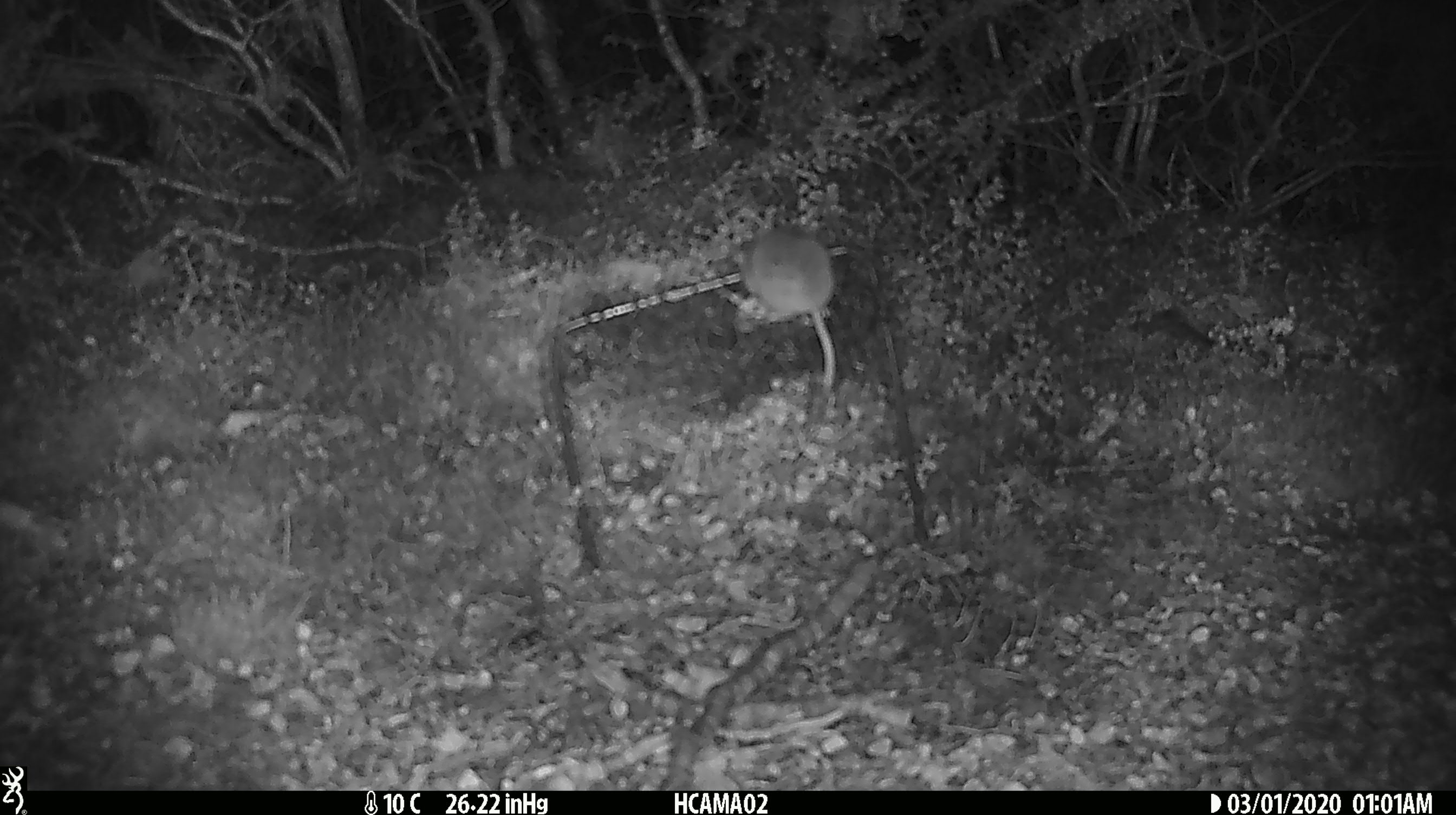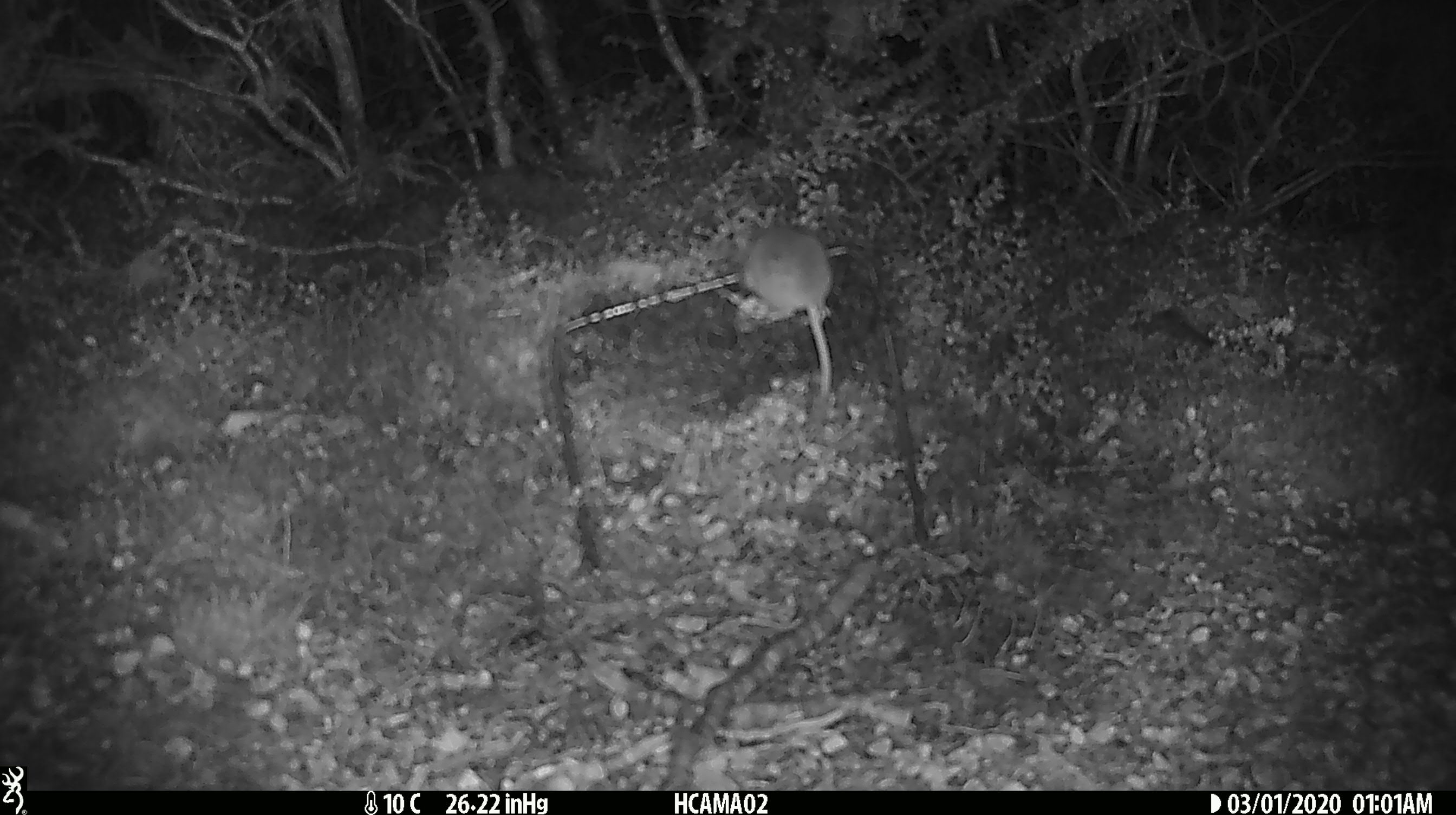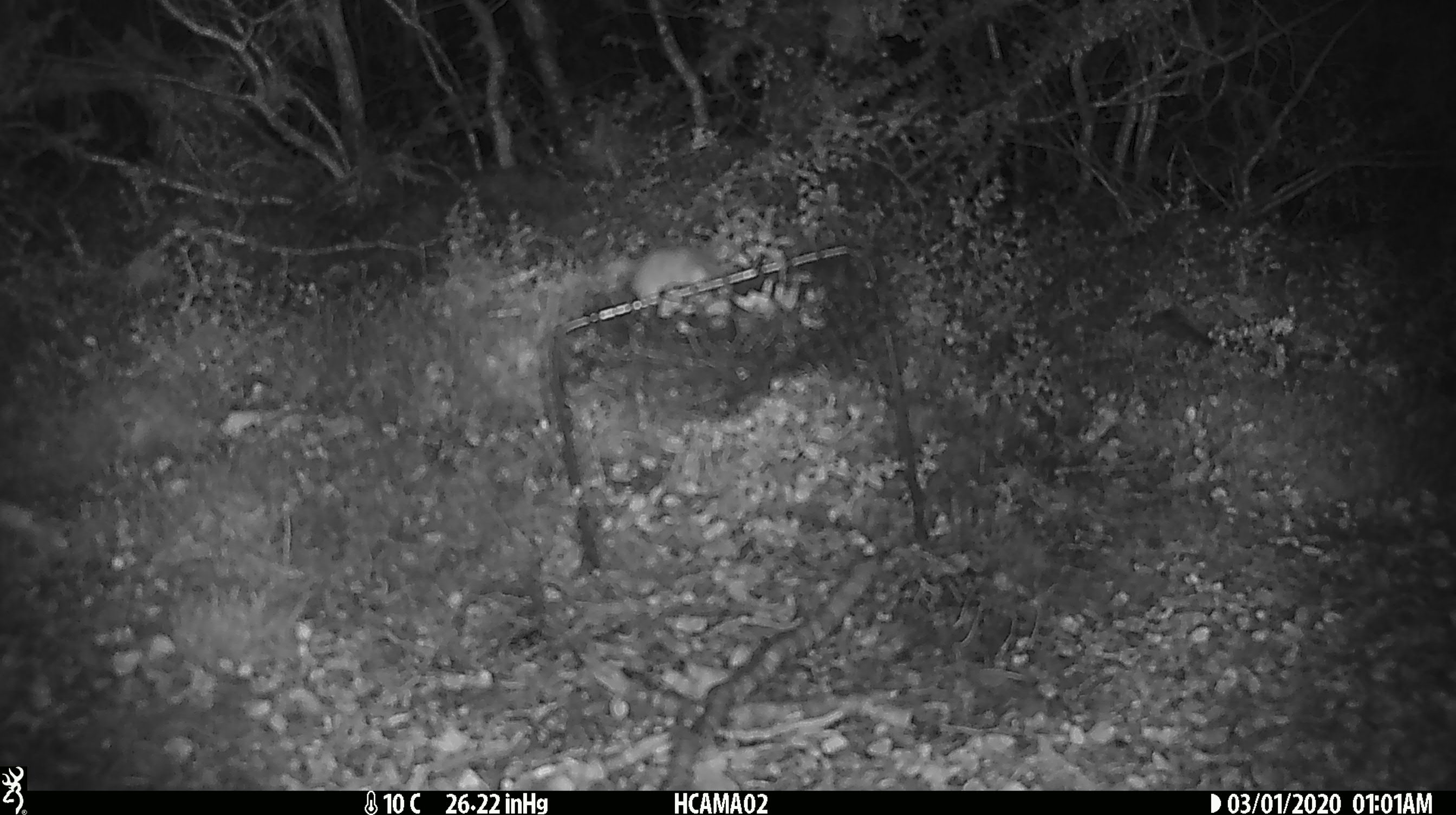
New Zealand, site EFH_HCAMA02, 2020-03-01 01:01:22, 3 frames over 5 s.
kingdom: Animalia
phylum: Chordata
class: Mammalia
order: Rodentia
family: Muridae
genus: Mus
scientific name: Mus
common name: mouse